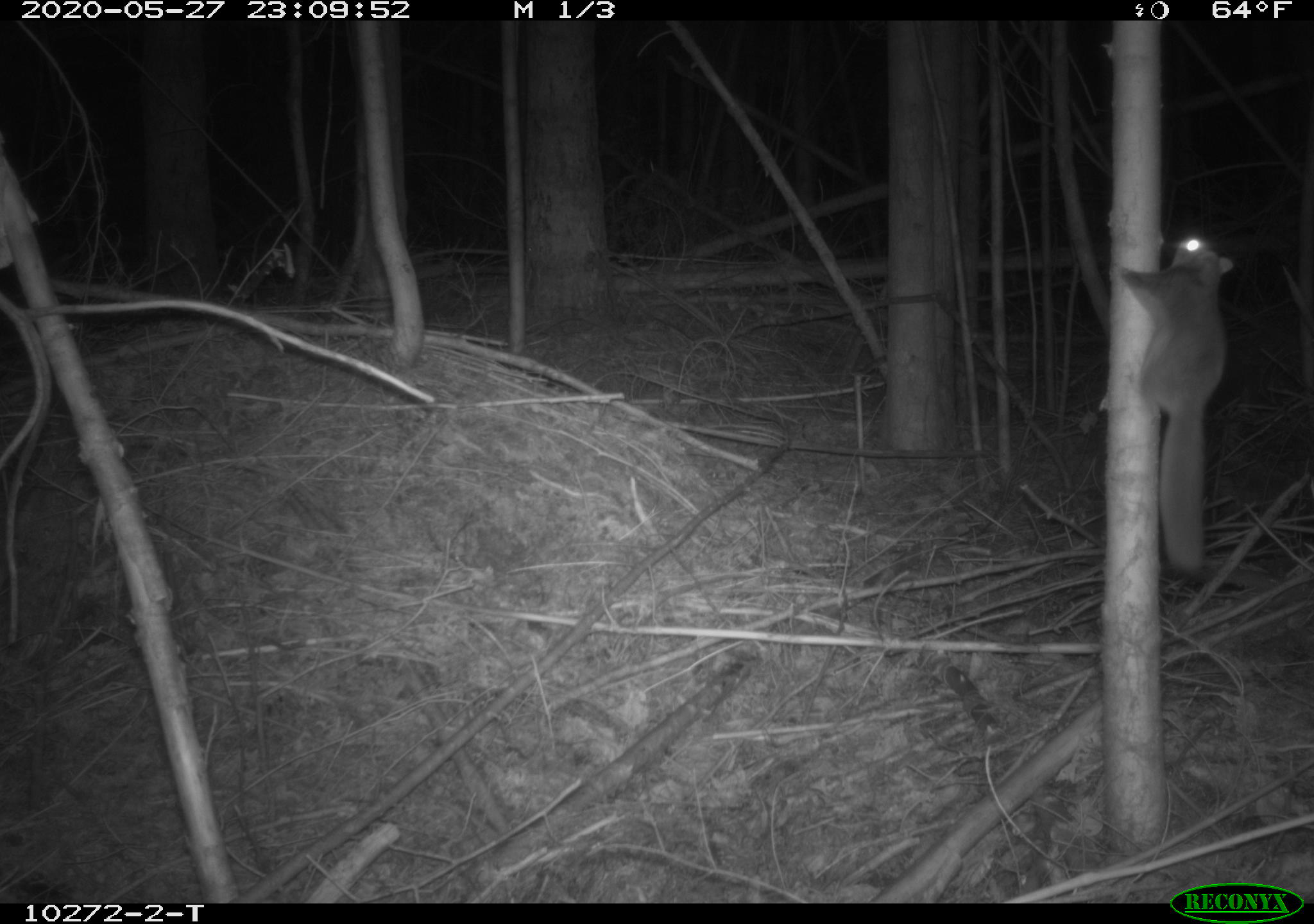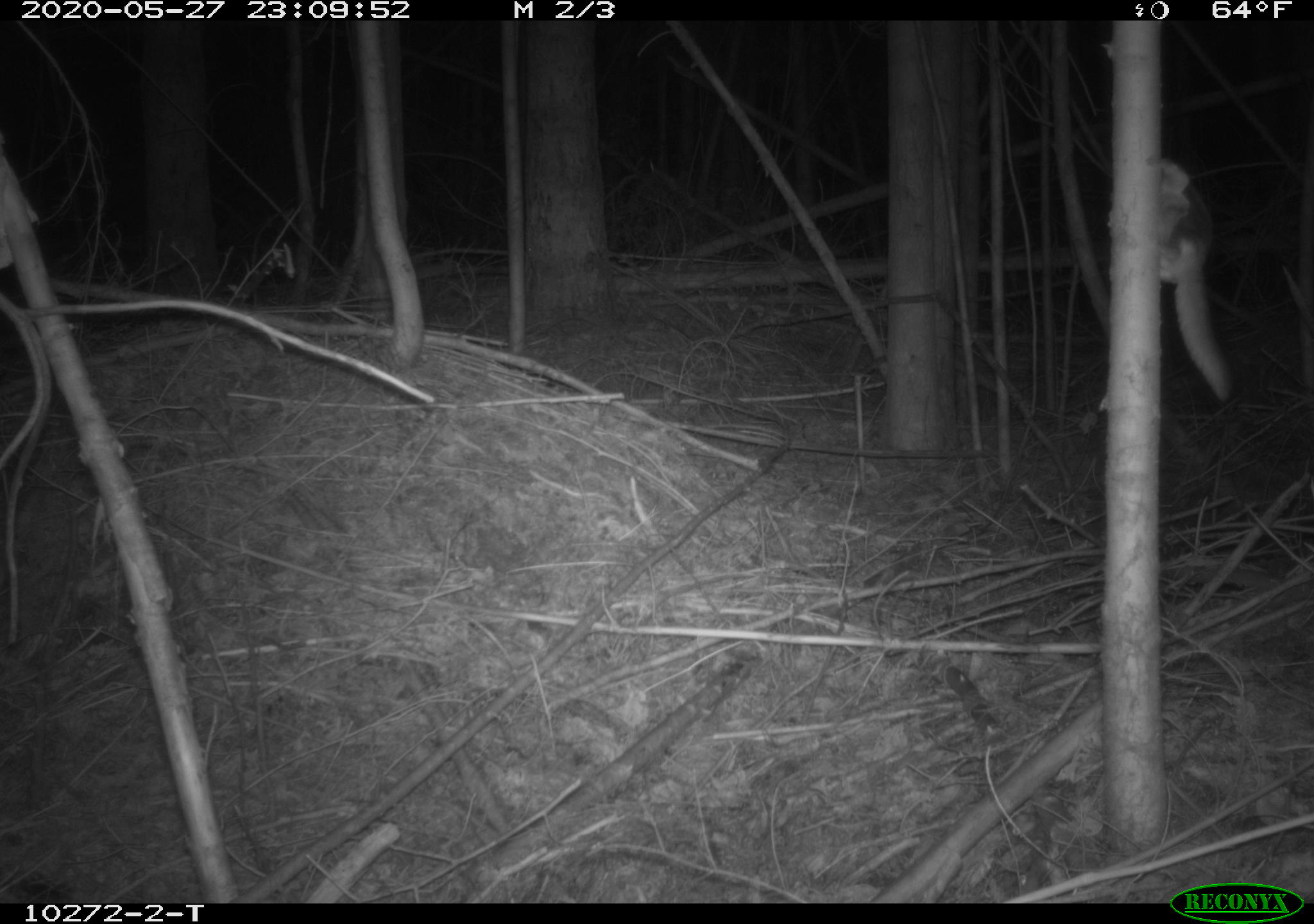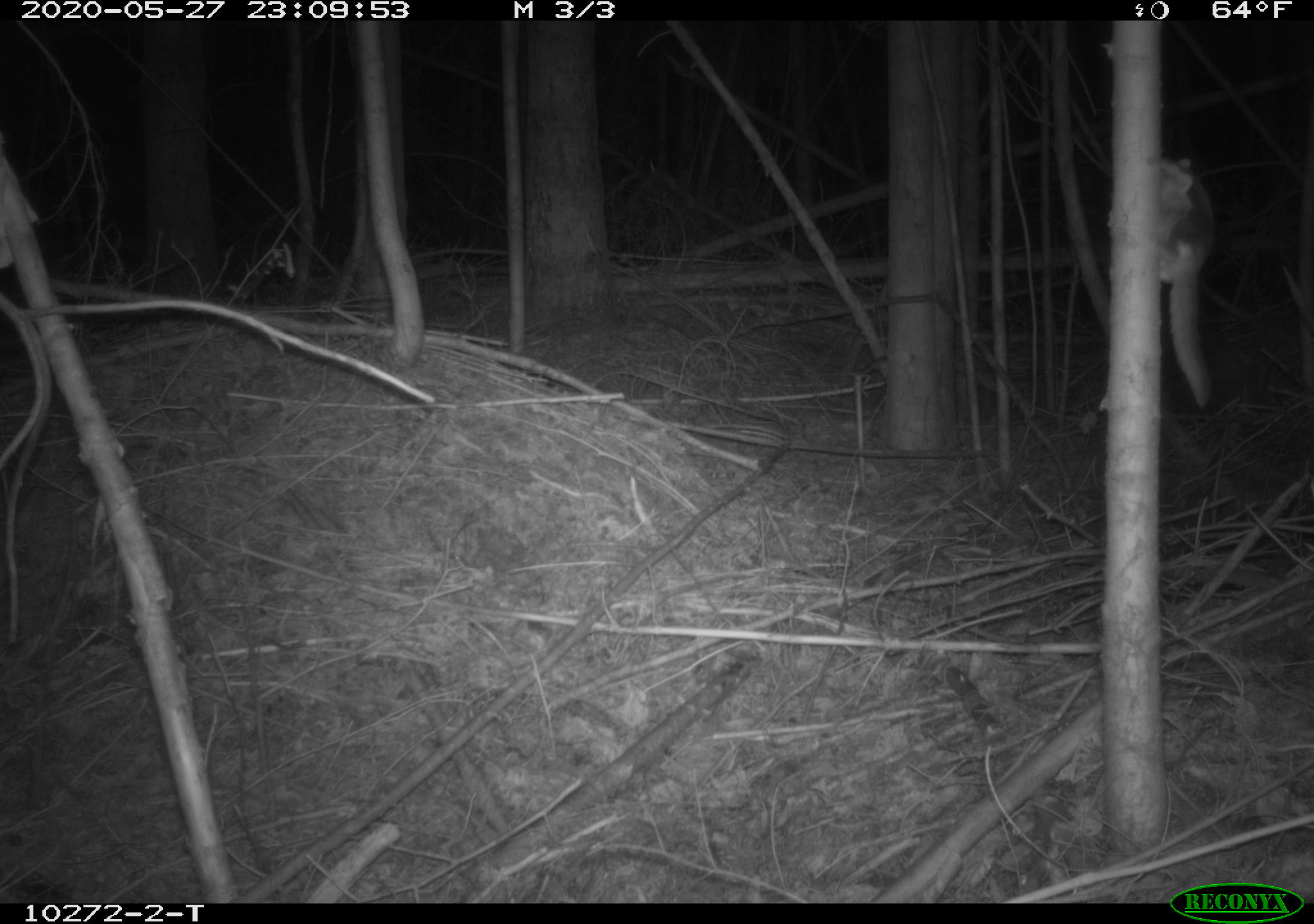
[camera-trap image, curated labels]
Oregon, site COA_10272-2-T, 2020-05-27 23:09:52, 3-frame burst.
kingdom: Animalia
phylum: Chordata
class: Mammalia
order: Rodentia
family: Sciuridae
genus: Glaucomys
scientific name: Glaucomys oregonensis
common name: humboldt's flying squirrel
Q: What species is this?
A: Humboldt's flying squirrel (Glaucomys oregonensis).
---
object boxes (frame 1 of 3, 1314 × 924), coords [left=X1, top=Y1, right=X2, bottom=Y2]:
humboldt's flying squirrel: [left=1110, top=229, right=1237, bottom=587]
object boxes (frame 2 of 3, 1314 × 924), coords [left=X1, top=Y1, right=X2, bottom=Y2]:
humboldt's flying squirrel: [left=1131, top=142, right=1242, bottom=416]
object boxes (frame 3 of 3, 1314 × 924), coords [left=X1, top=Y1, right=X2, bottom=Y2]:
humboldt's flying squirrel: [left=1155, top=151, right=1231, bottom=422]